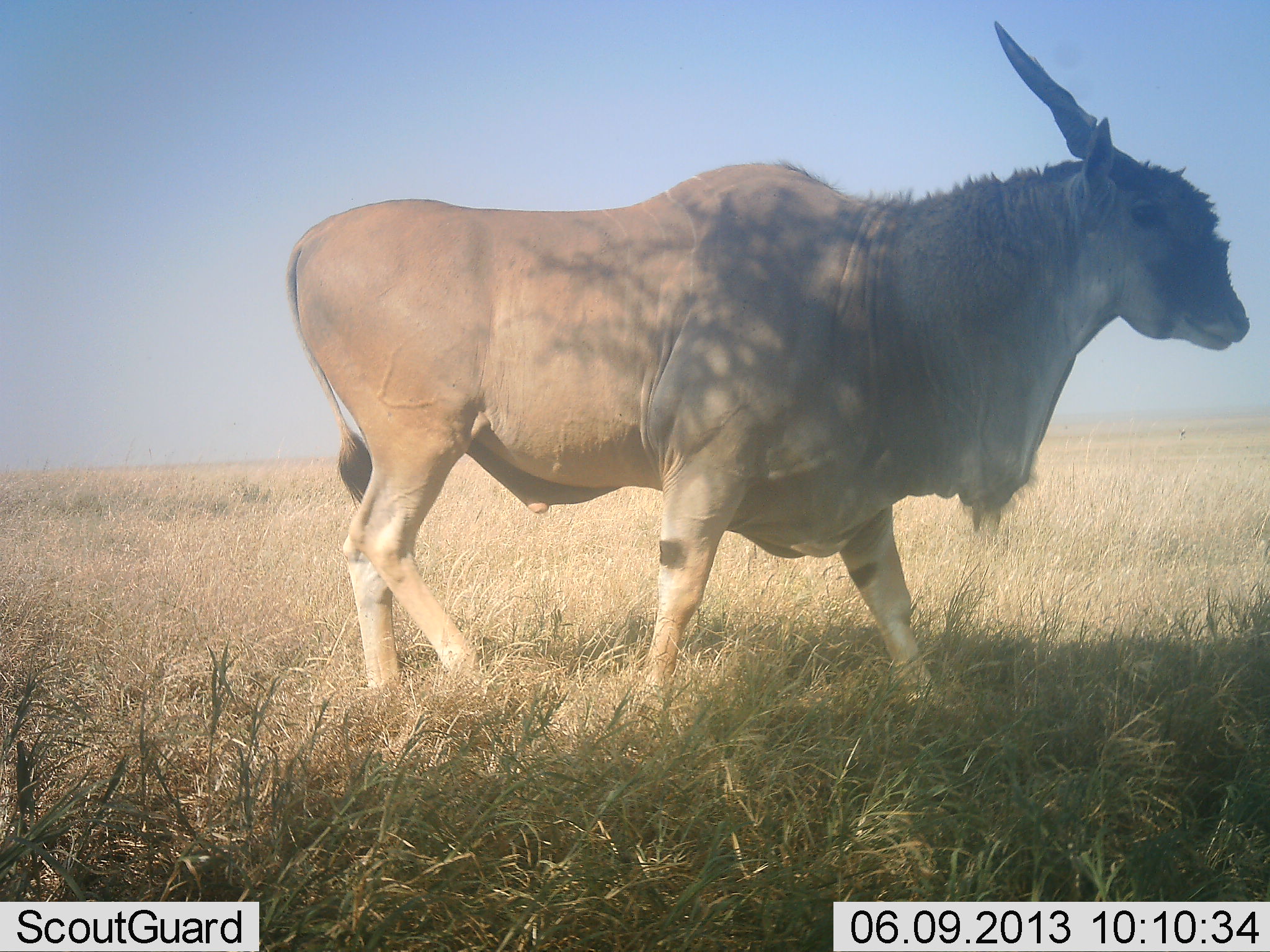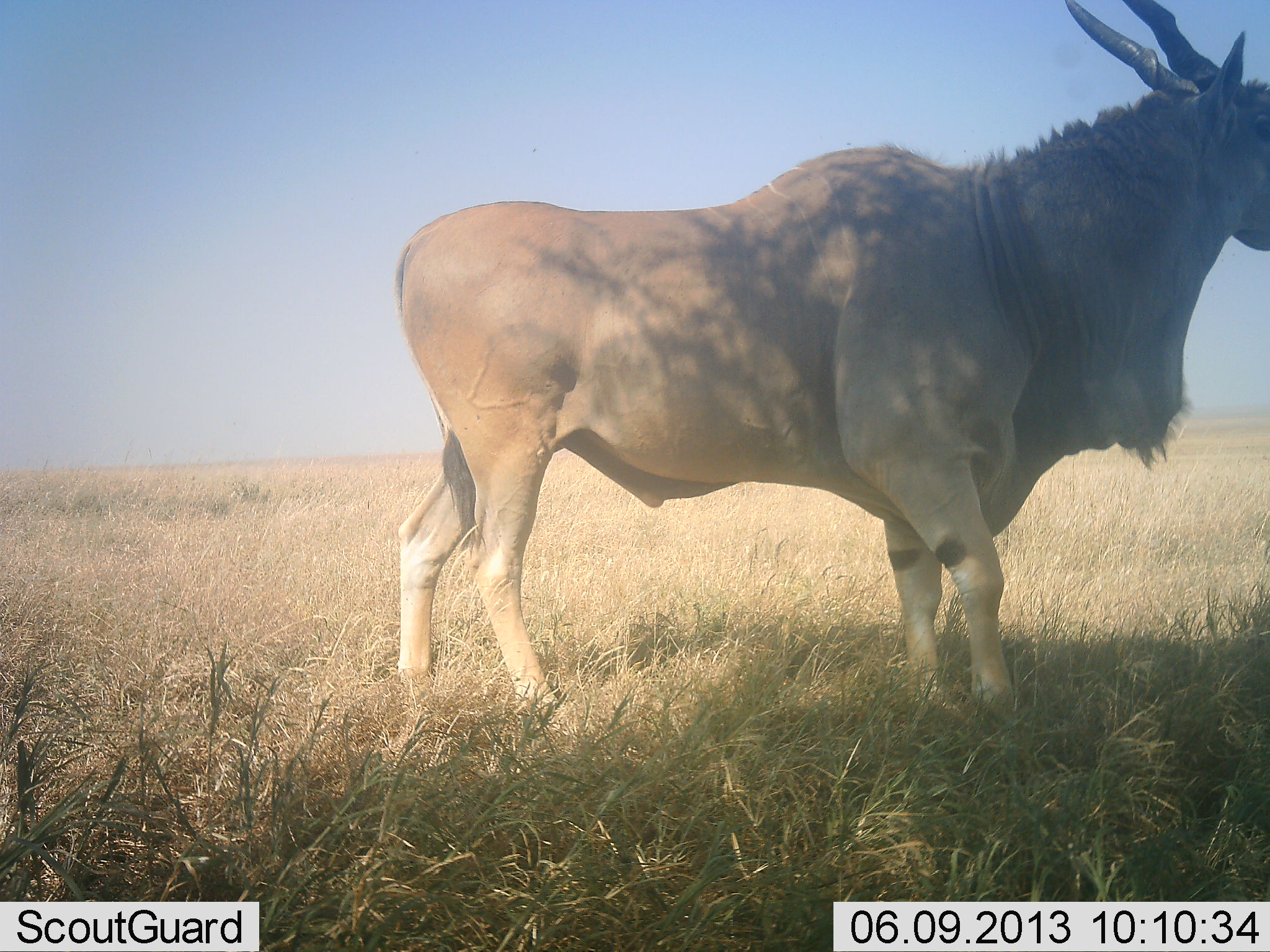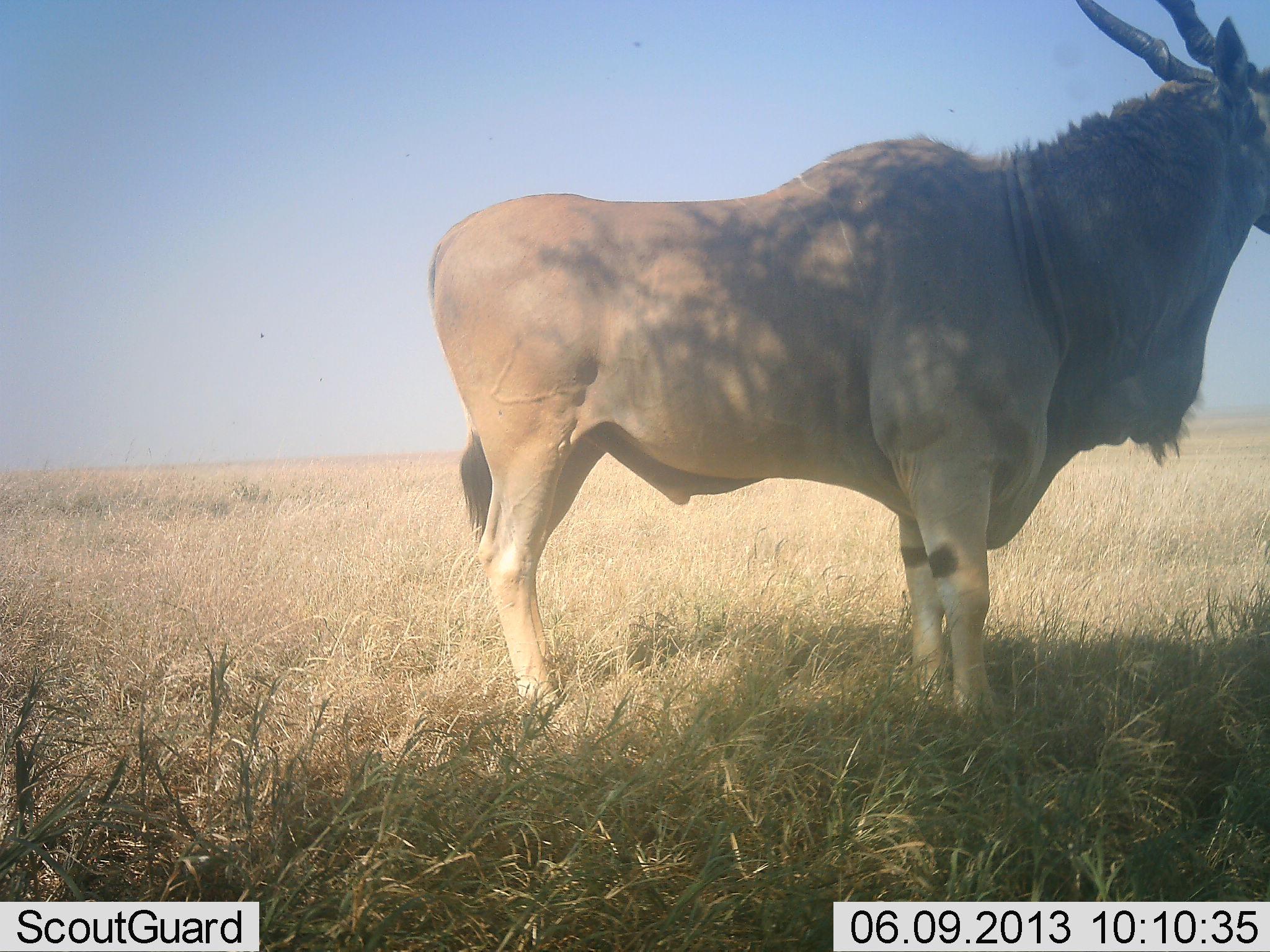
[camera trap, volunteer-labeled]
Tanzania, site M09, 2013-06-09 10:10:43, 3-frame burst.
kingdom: Animalia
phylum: Chordata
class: Mammalia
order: Artiodactyla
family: Bovidae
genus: Tragelaphus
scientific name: Tragelaphus oryx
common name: eland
Eland (Tragelaphus oryx), count 1. Behavior (volunteer vote fractions): standing 43%, resting 0%, moving 65%, interacting 4%. Young present (vote fraction): 0%. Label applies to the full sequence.